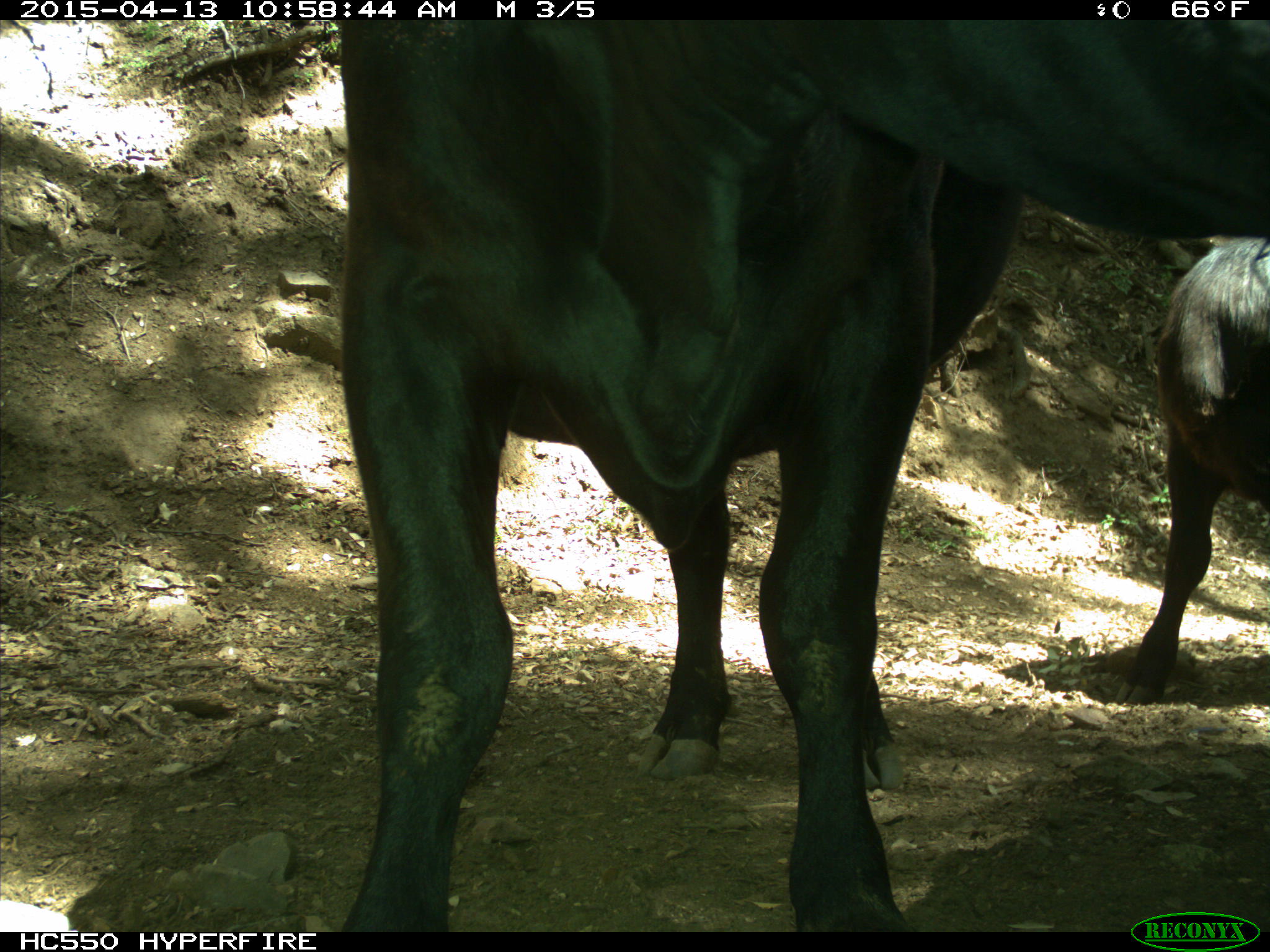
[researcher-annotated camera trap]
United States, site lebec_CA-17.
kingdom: Animalia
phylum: Chordata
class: Mammalia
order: Artiodactyla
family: Bovidae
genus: Bos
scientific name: Bos taurus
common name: domestic cow